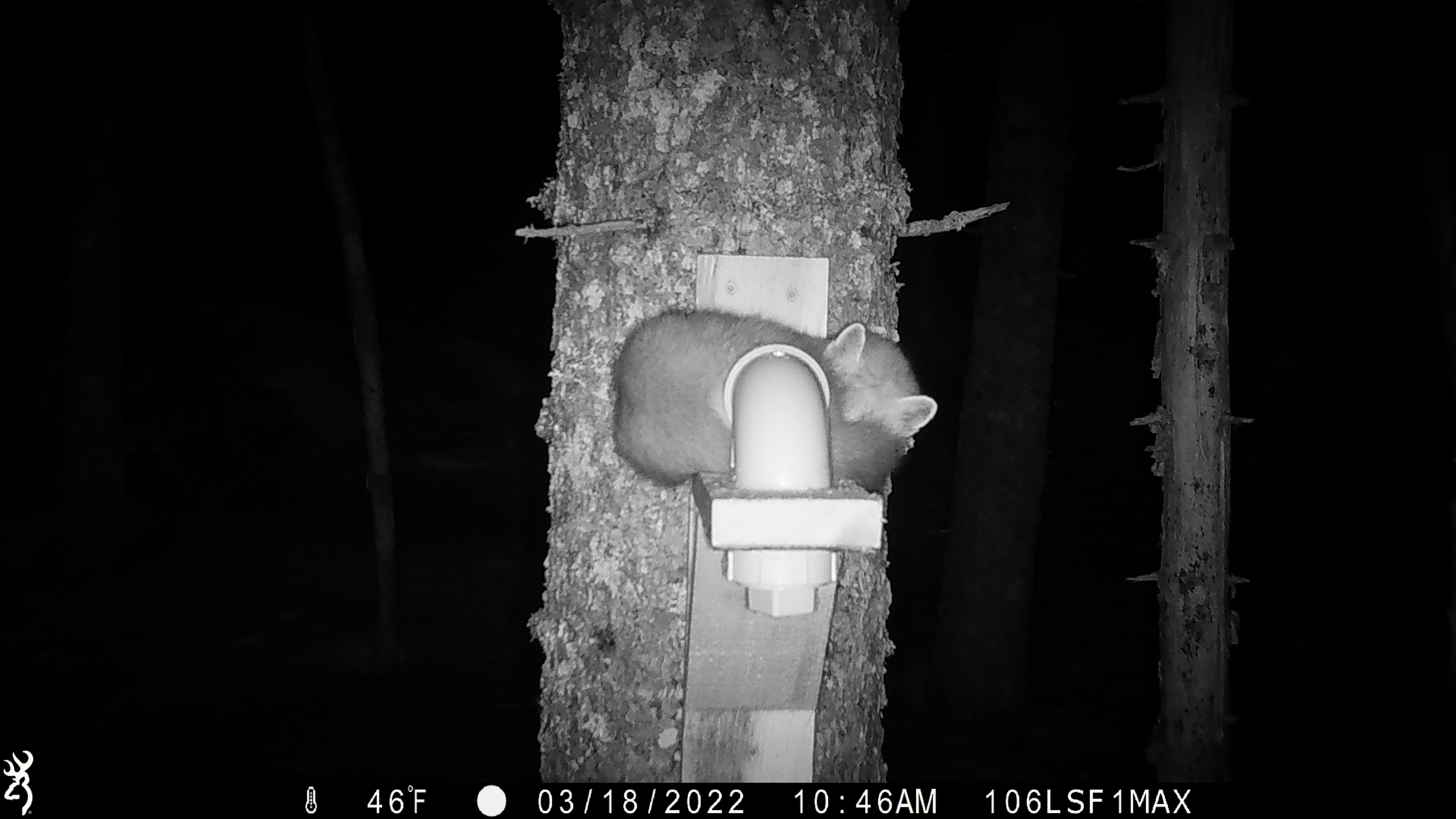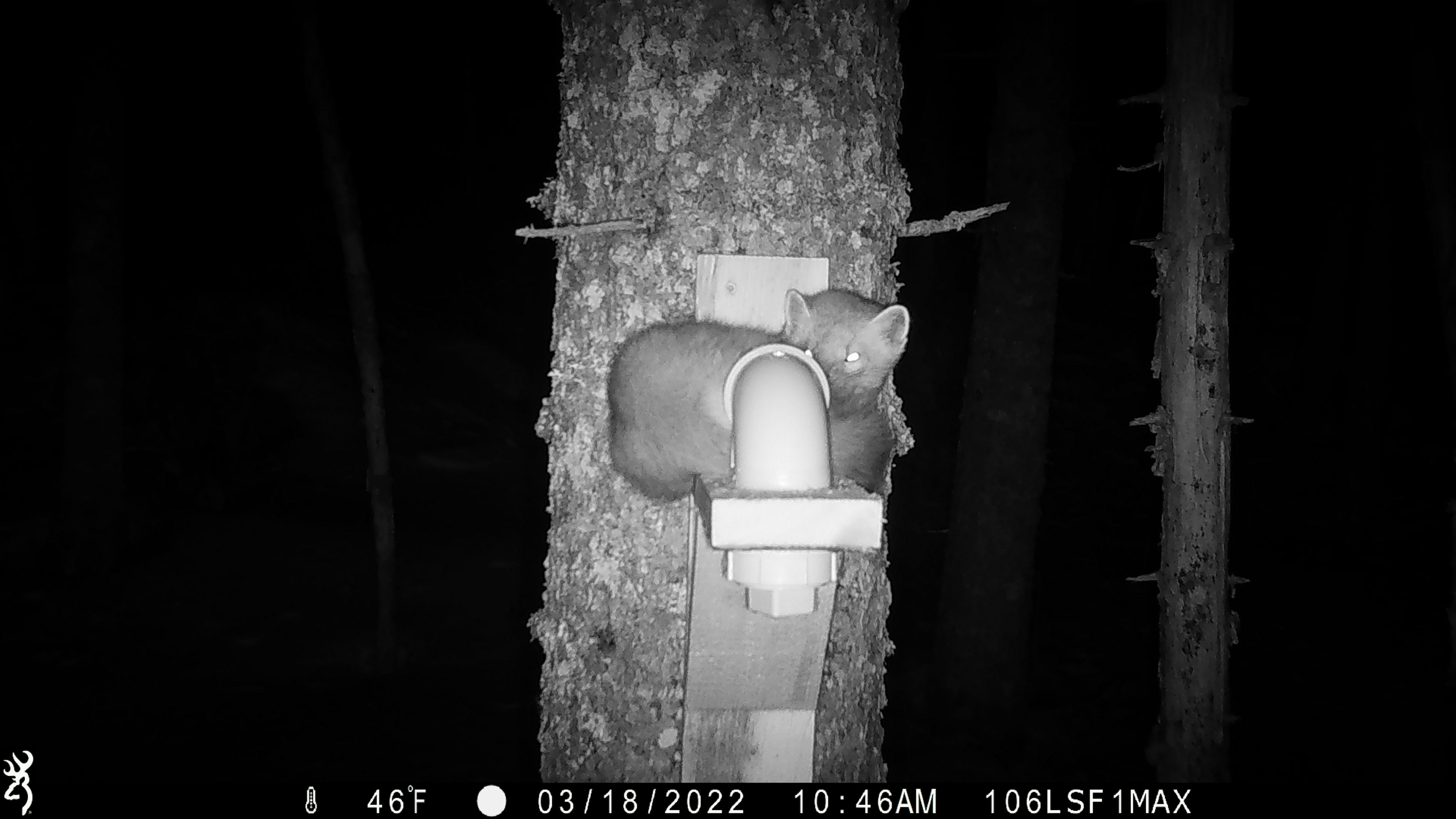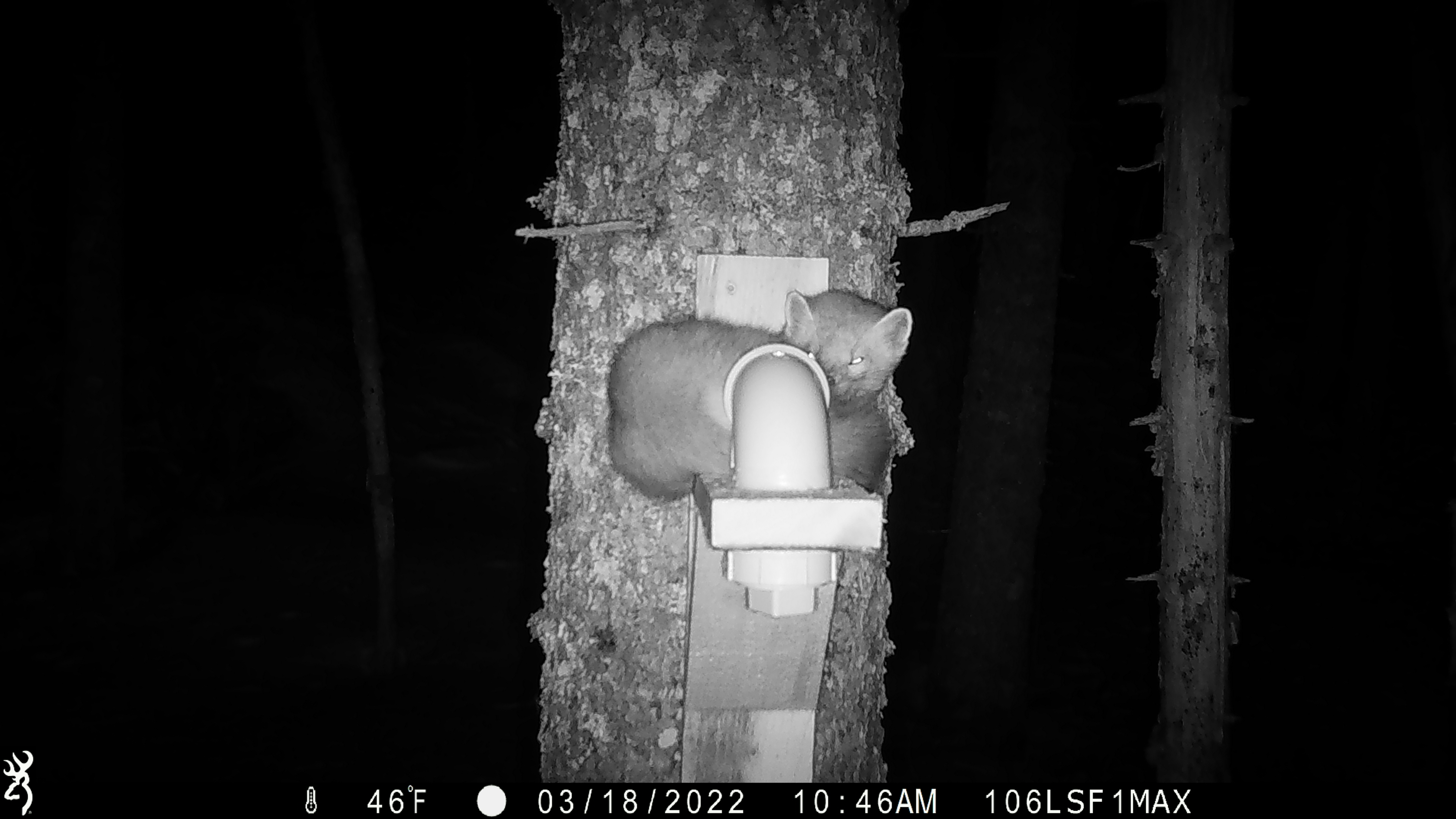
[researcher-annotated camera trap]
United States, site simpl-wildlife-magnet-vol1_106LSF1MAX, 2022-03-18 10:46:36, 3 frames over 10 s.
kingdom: Animalia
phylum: Chordata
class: Mammalia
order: Carnivora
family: Mustelidae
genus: Martes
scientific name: Martes americana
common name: american marten